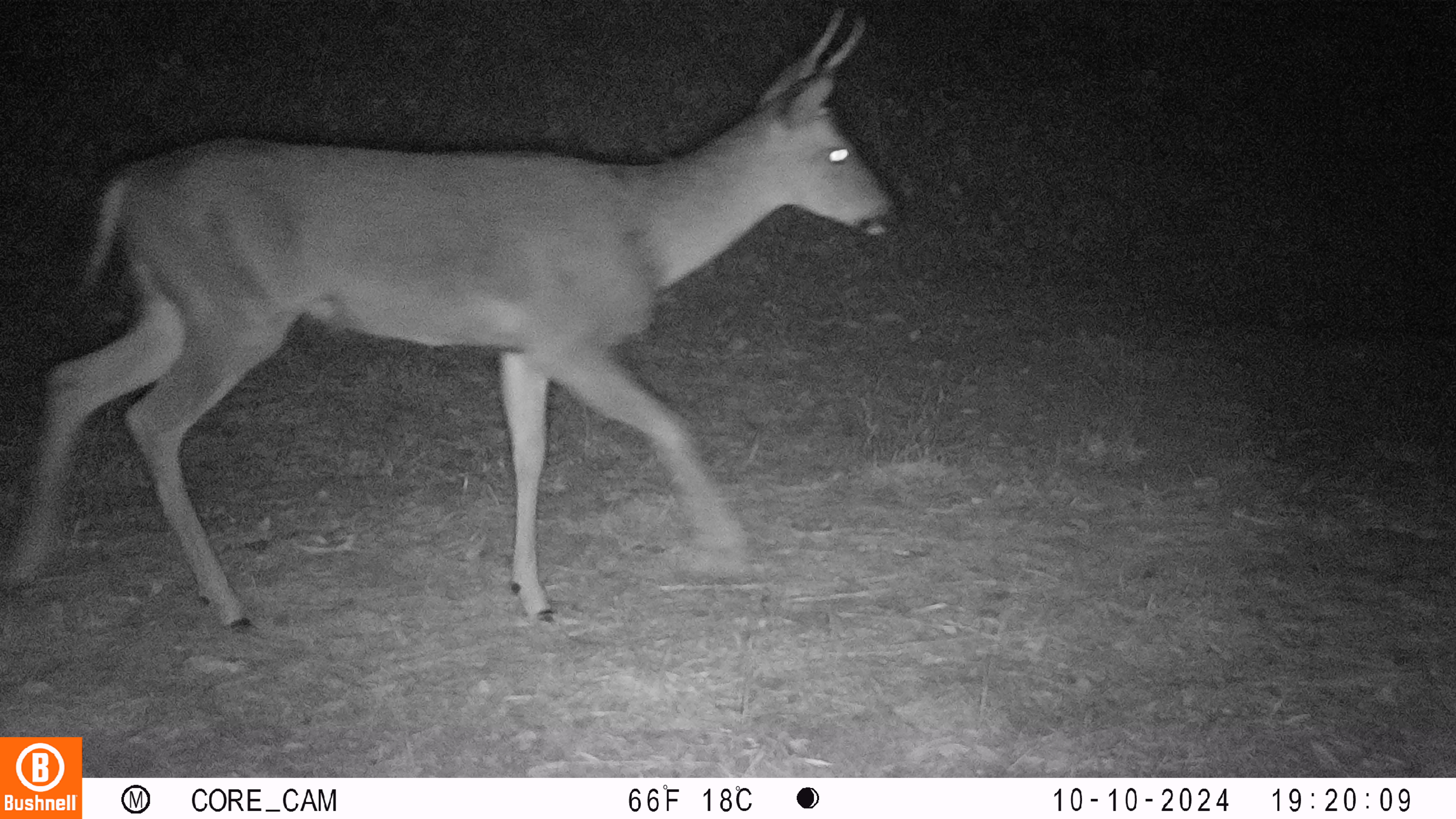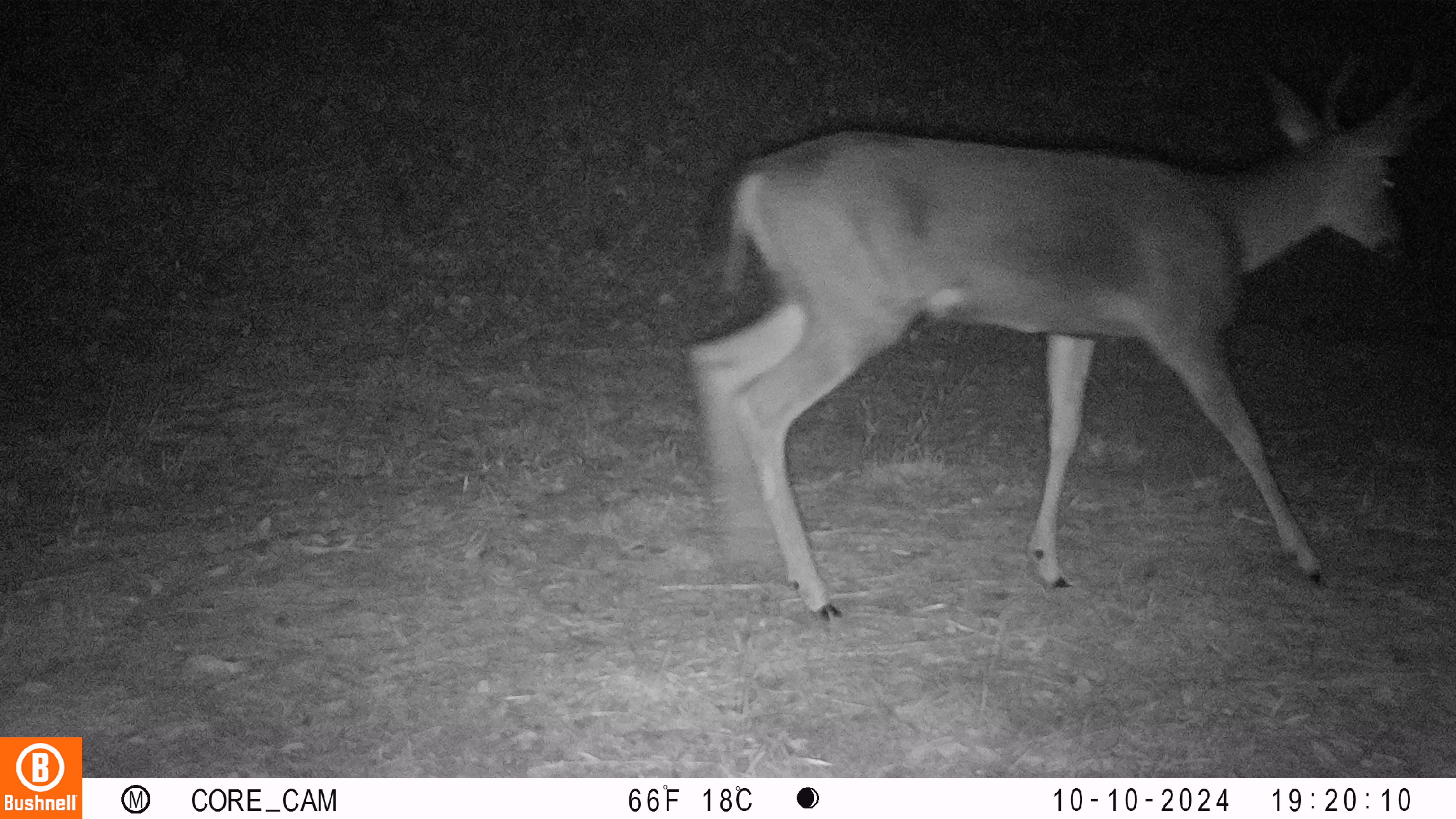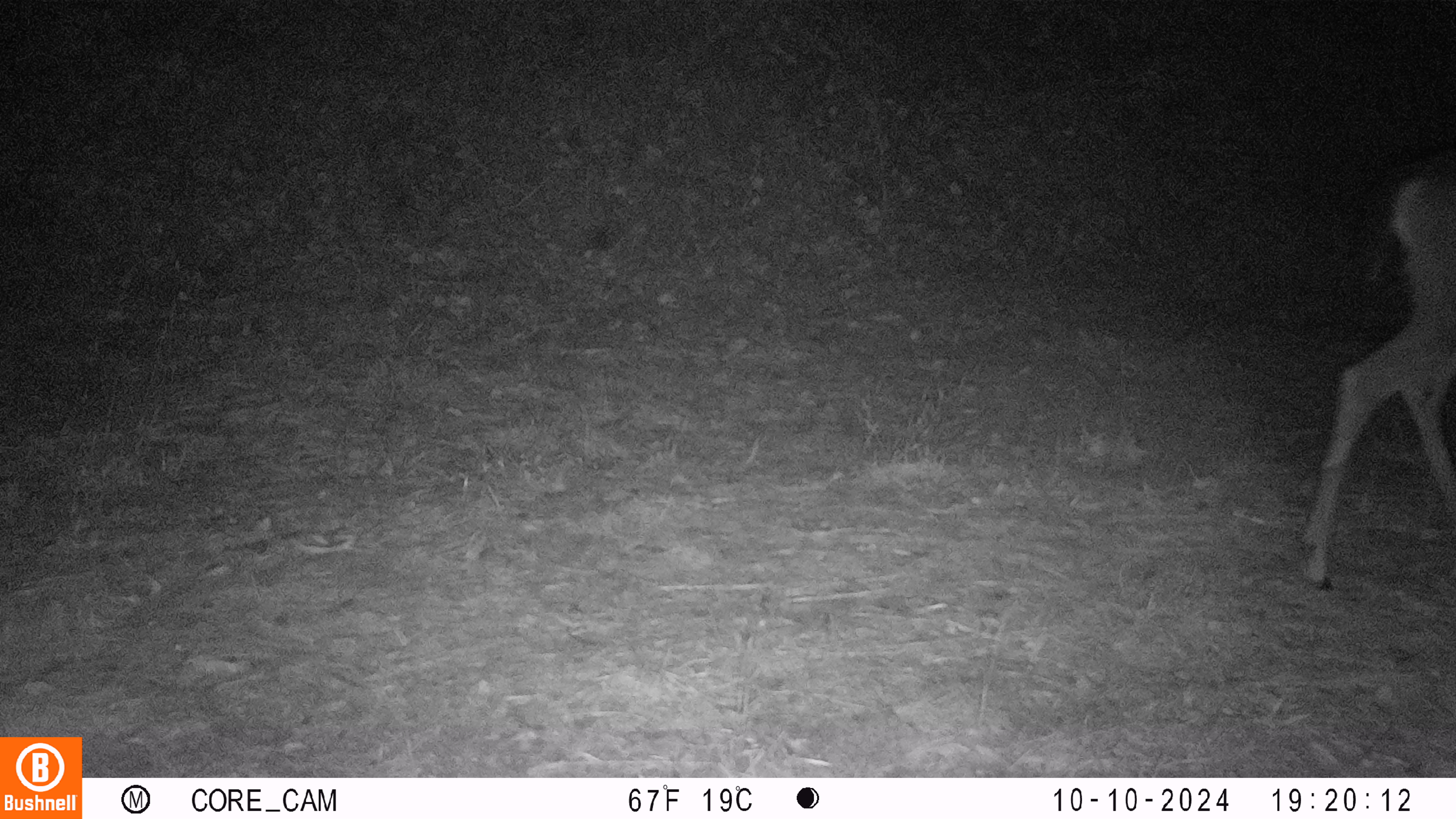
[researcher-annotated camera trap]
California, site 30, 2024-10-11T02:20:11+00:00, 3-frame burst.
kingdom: Animalia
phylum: Chordata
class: Mammalia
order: Artiodactyla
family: Cervidae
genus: Odocoileus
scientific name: Odocoileus hemionus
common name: mule deer